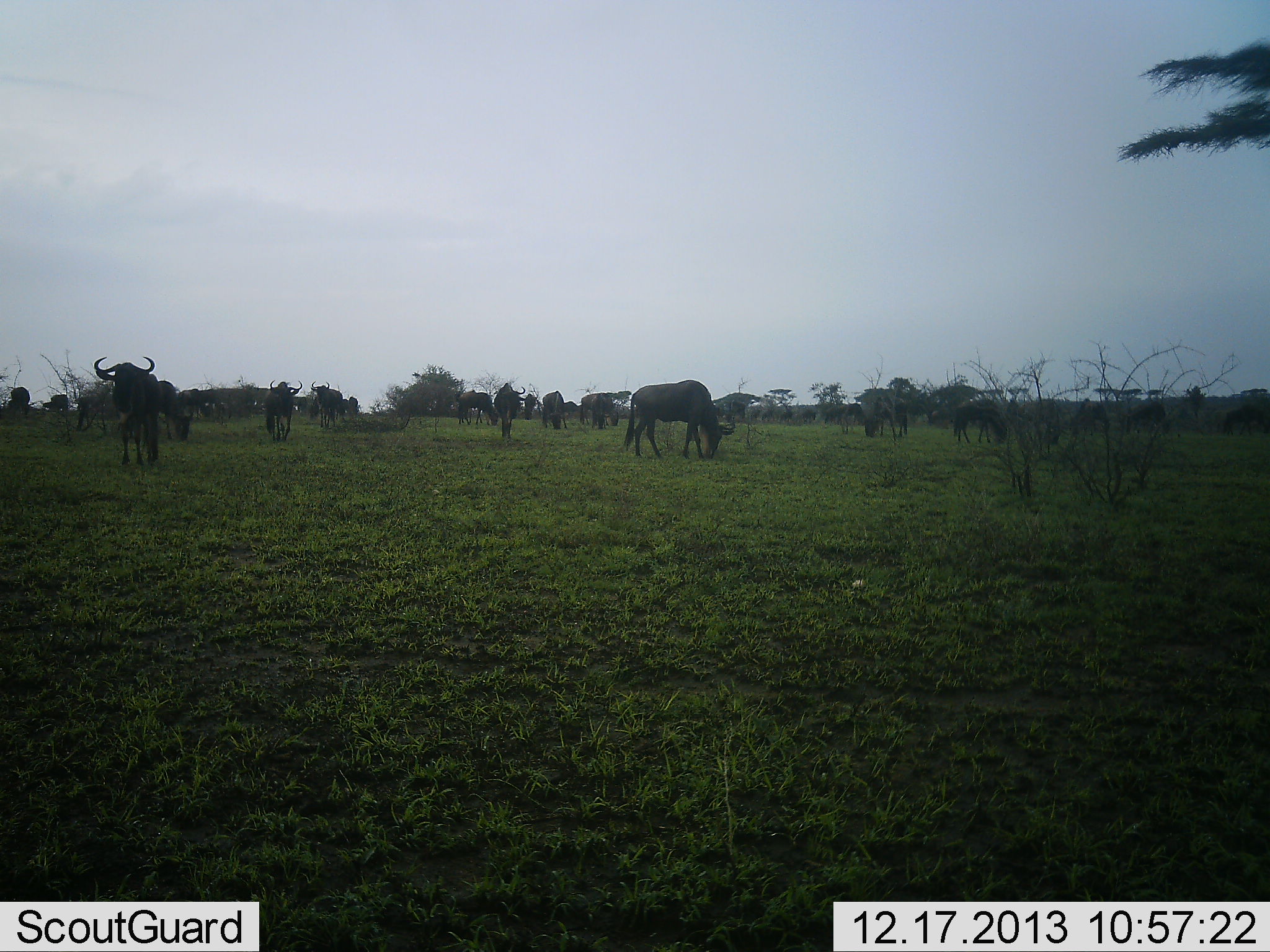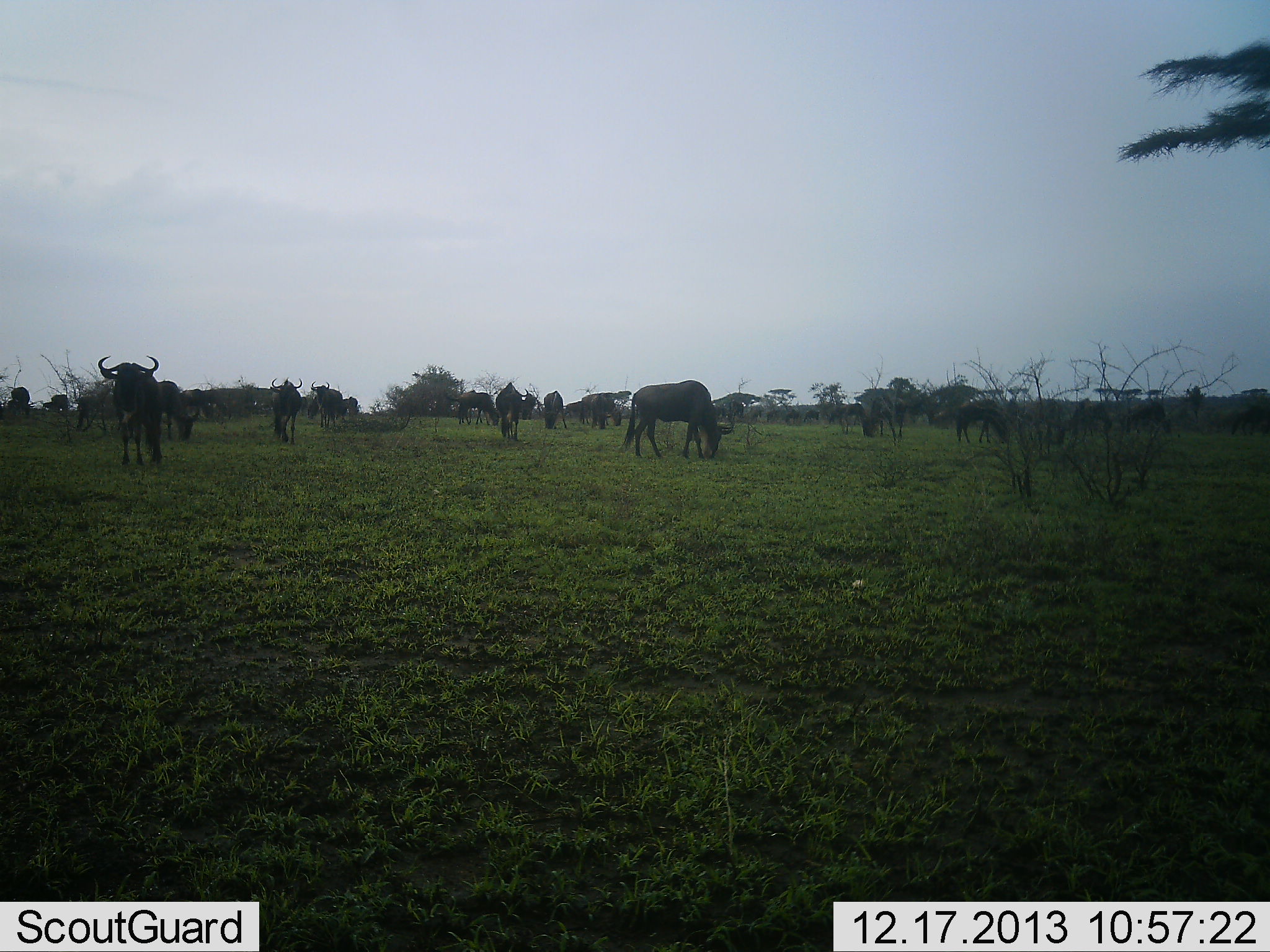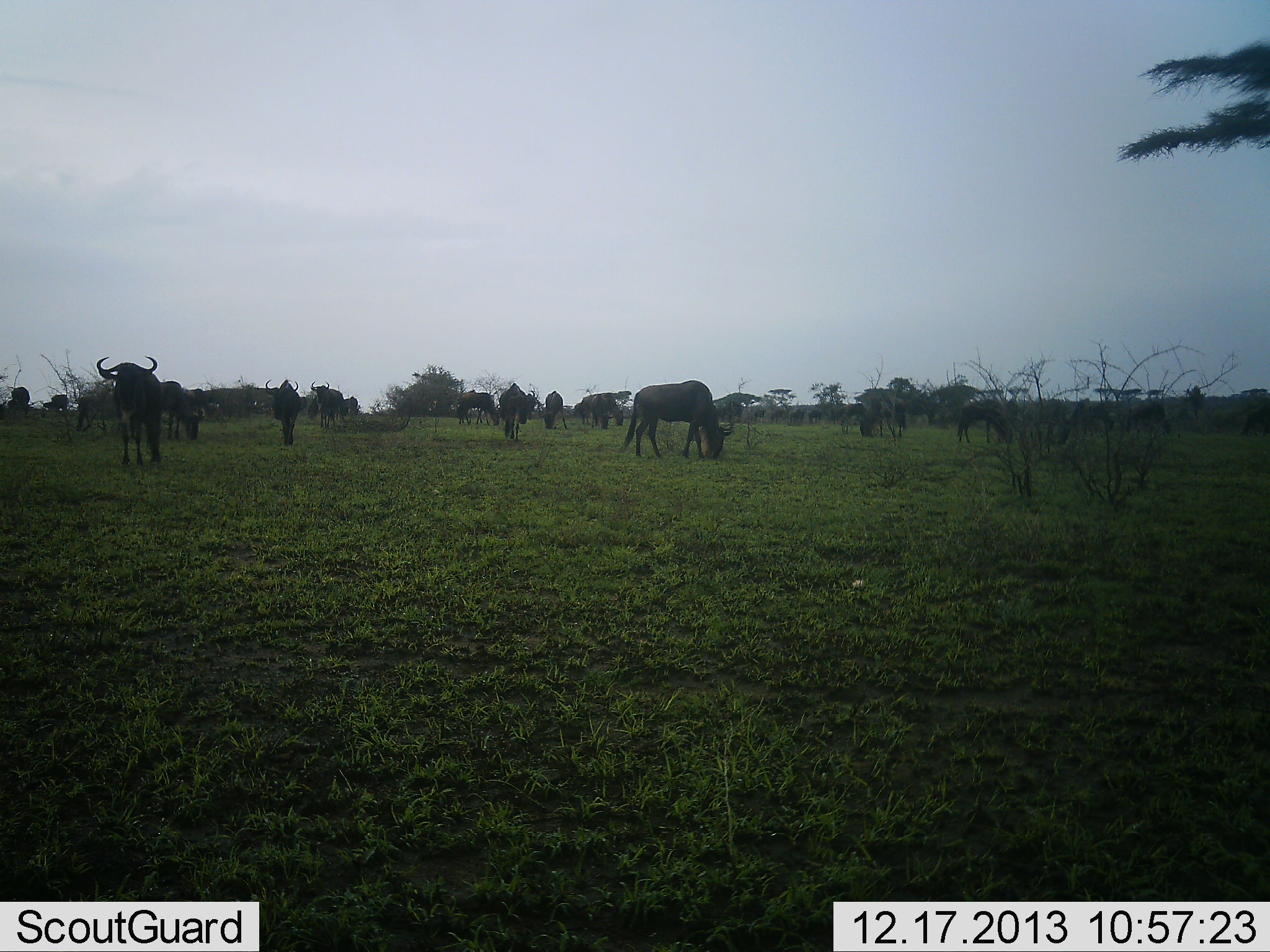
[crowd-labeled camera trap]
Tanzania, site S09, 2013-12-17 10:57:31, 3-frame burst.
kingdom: Animalia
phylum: Chordata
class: Mammalia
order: Artiodactyla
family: Bovidae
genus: Connochaetes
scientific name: Connochaetes taurinus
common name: blue wildebeest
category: wildebeest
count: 11-50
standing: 70%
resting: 0%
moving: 50%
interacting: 0%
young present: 0%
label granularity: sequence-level